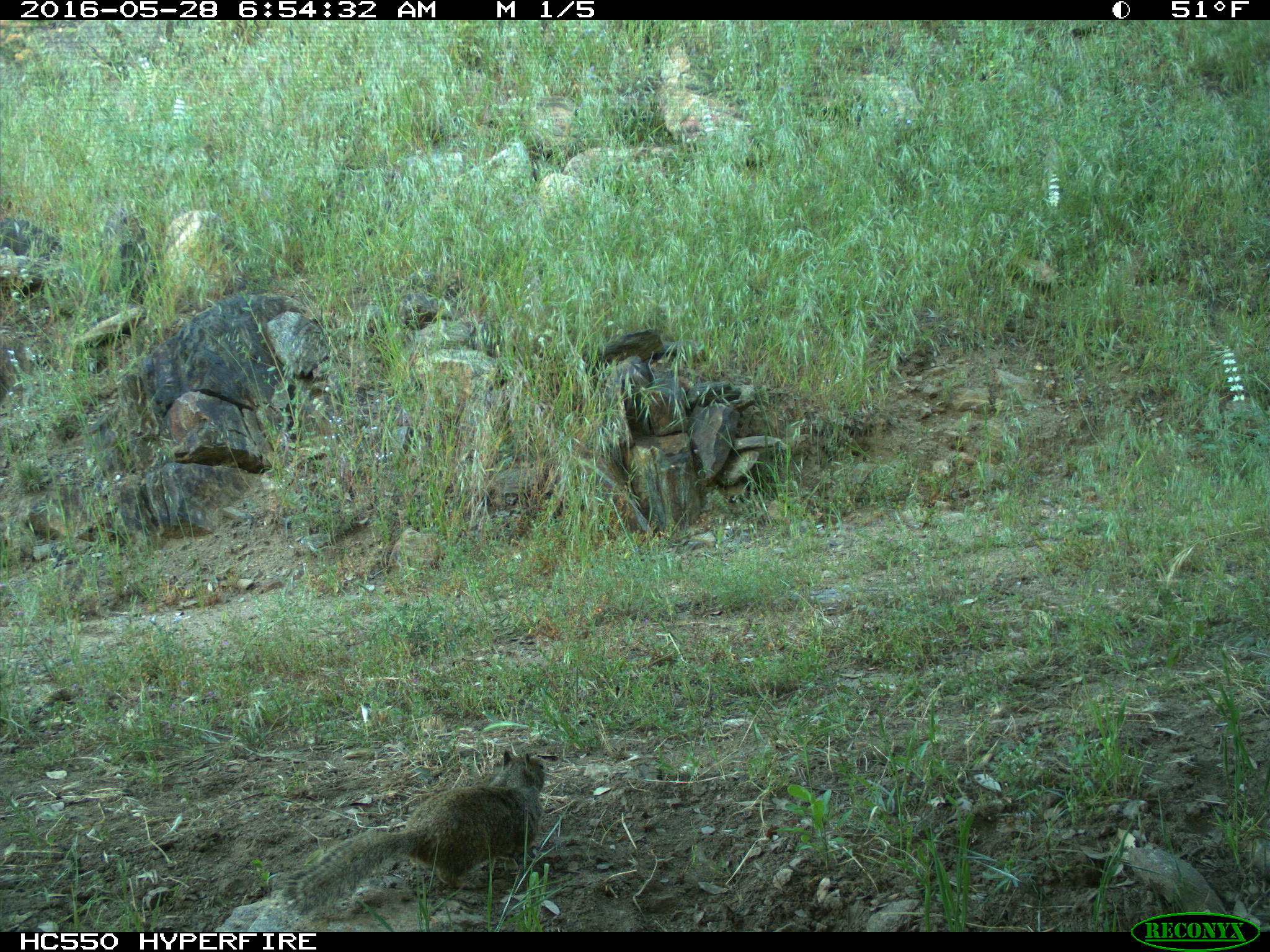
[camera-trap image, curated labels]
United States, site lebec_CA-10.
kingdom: Animalia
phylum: Chordata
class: Mammalia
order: Rodentia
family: Sciuridae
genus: Otospermophilus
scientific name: Otospermophilus beecheyi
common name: california ground squirrel